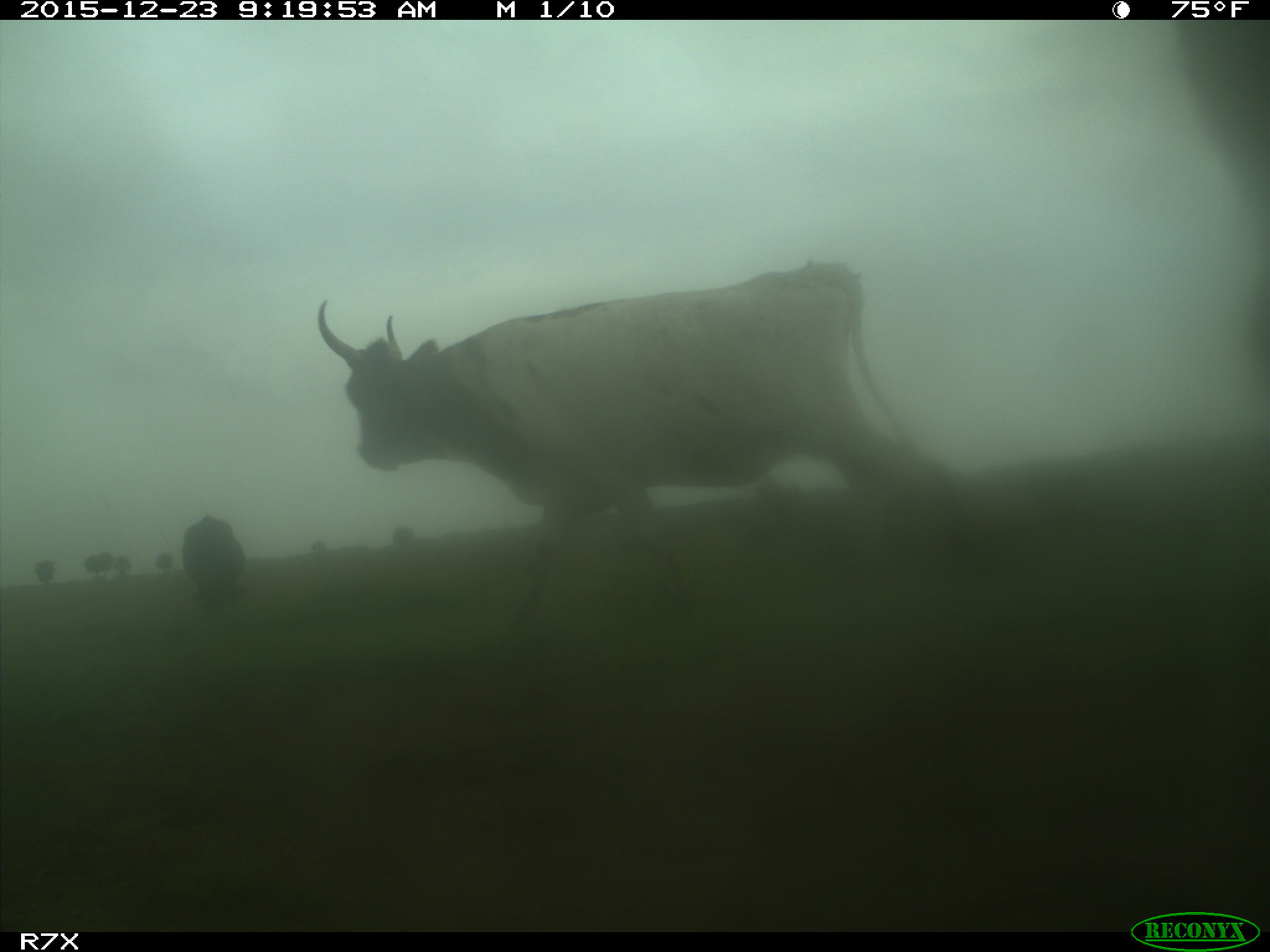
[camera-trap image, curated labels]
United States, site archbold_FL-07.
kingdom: Animalia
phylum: Chordata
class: Mammalia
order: Artiodactyla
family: Bovidae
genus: Bos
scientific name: Bos taurus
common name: domestic cow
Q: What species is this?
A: Bos taurus (domestic cow).